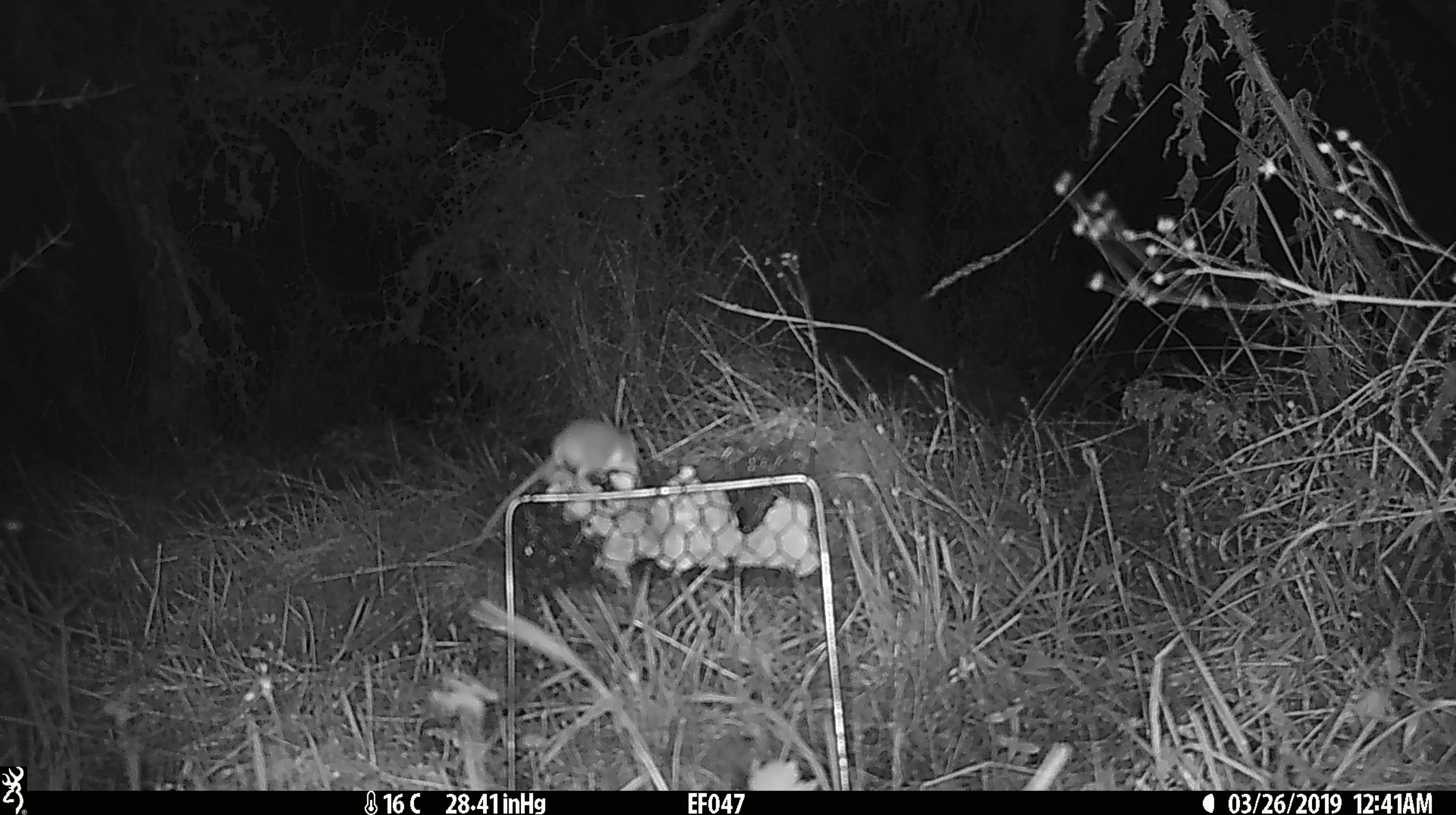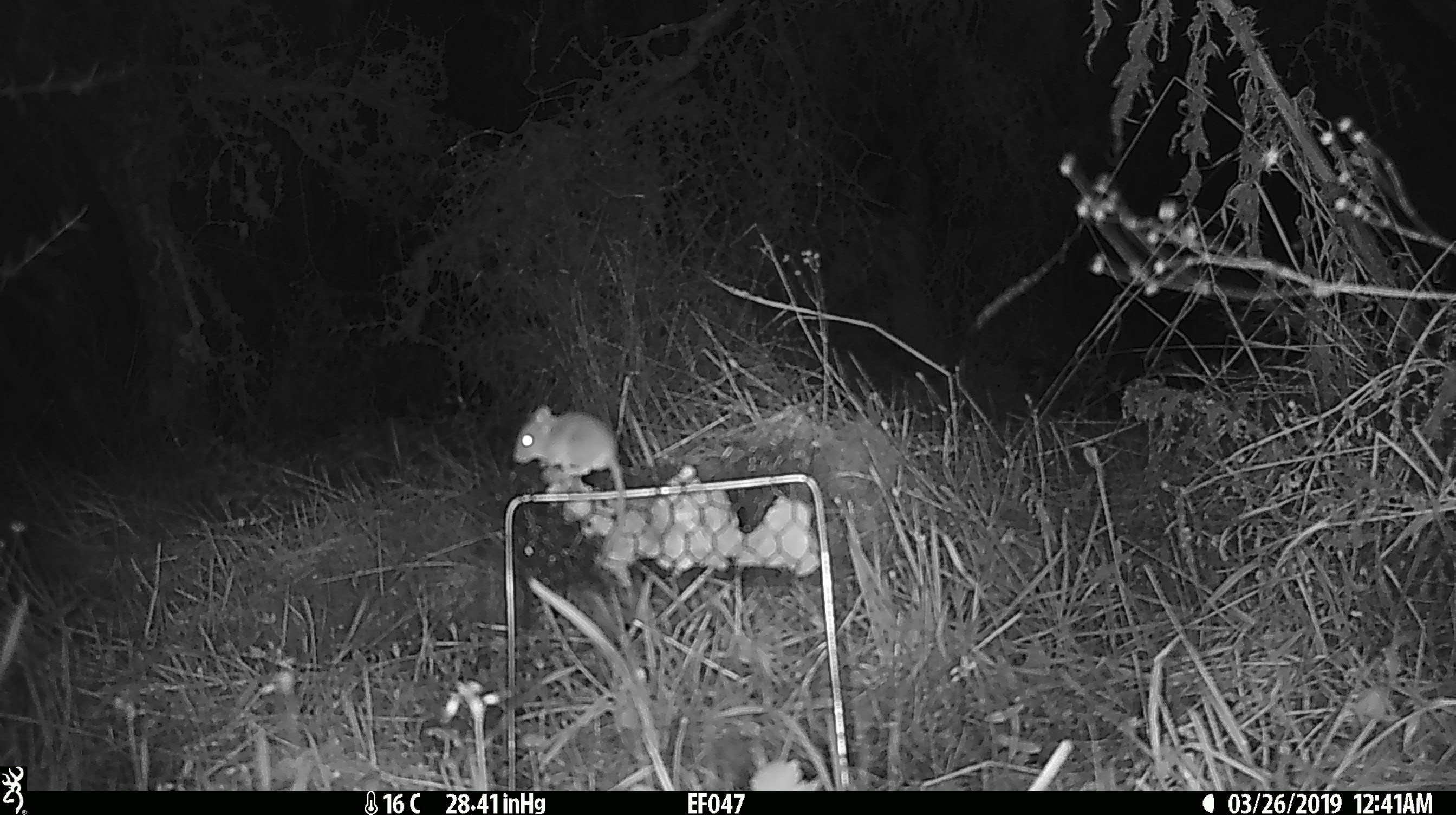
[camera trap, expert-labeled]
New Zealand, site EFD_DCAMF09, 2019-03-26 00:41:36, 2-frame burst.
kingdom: Animalia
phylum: Chordata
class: Mammalia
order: Rodentia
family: Muridae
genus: Mus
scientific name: Mus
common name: mouse